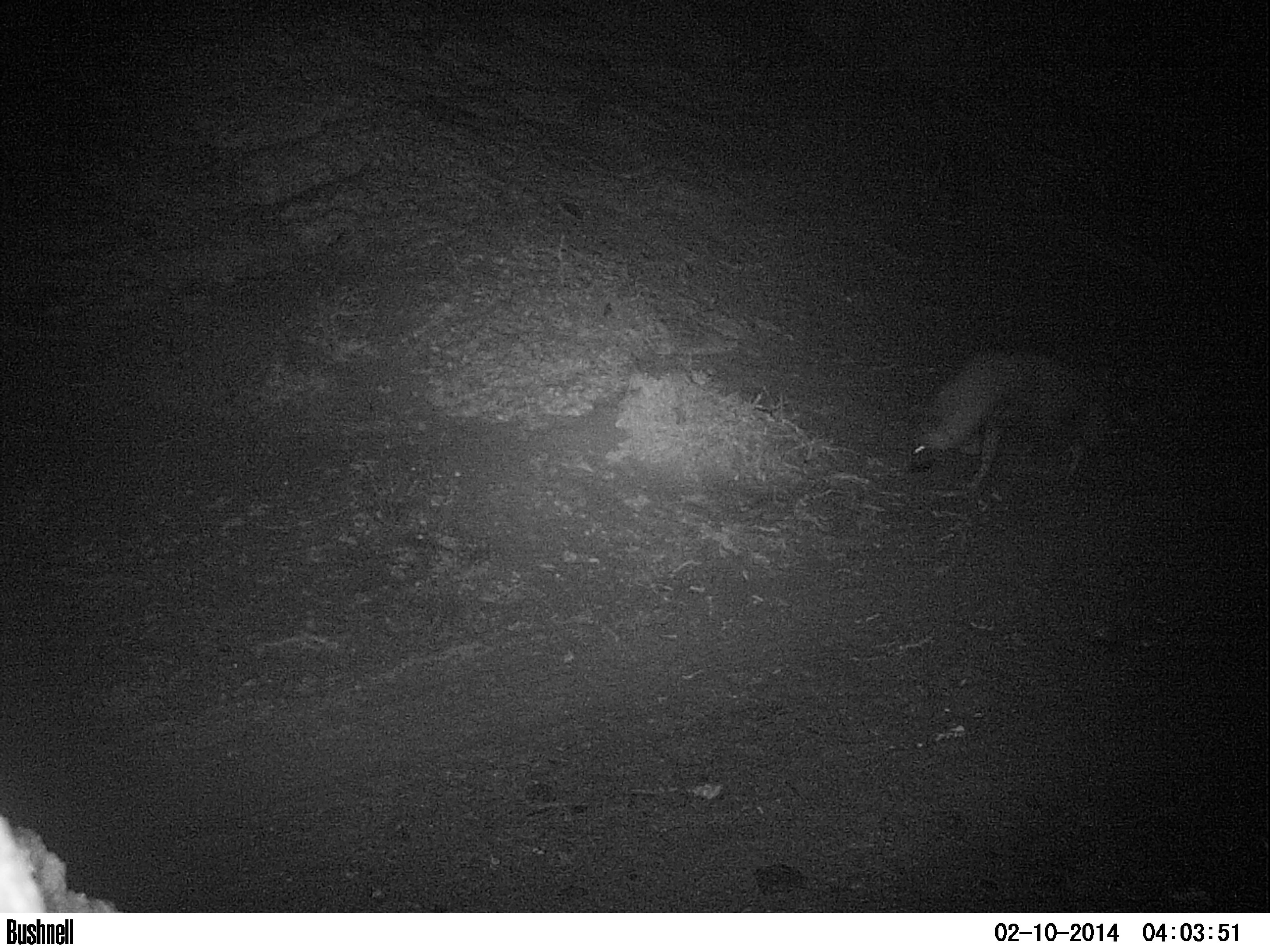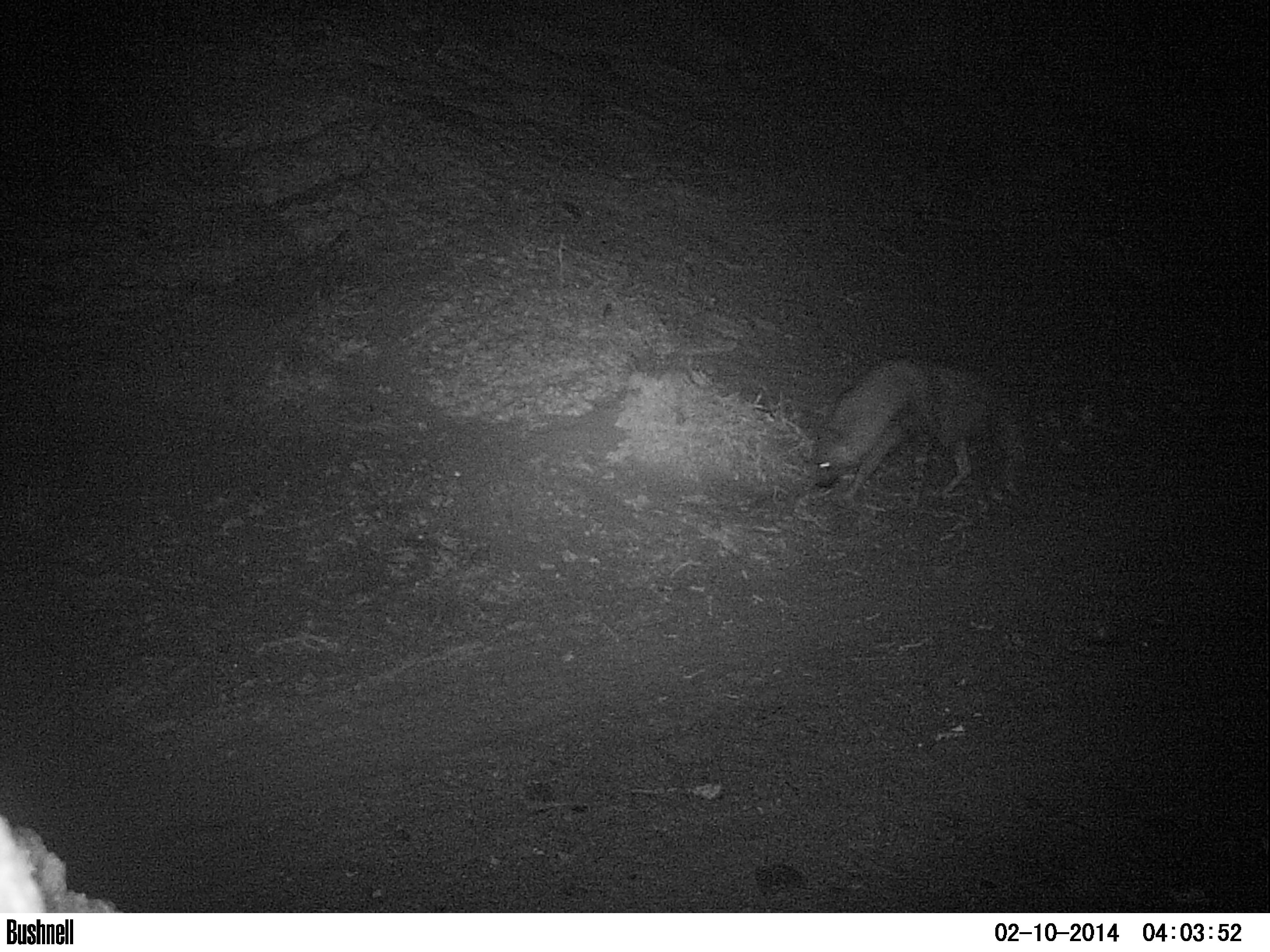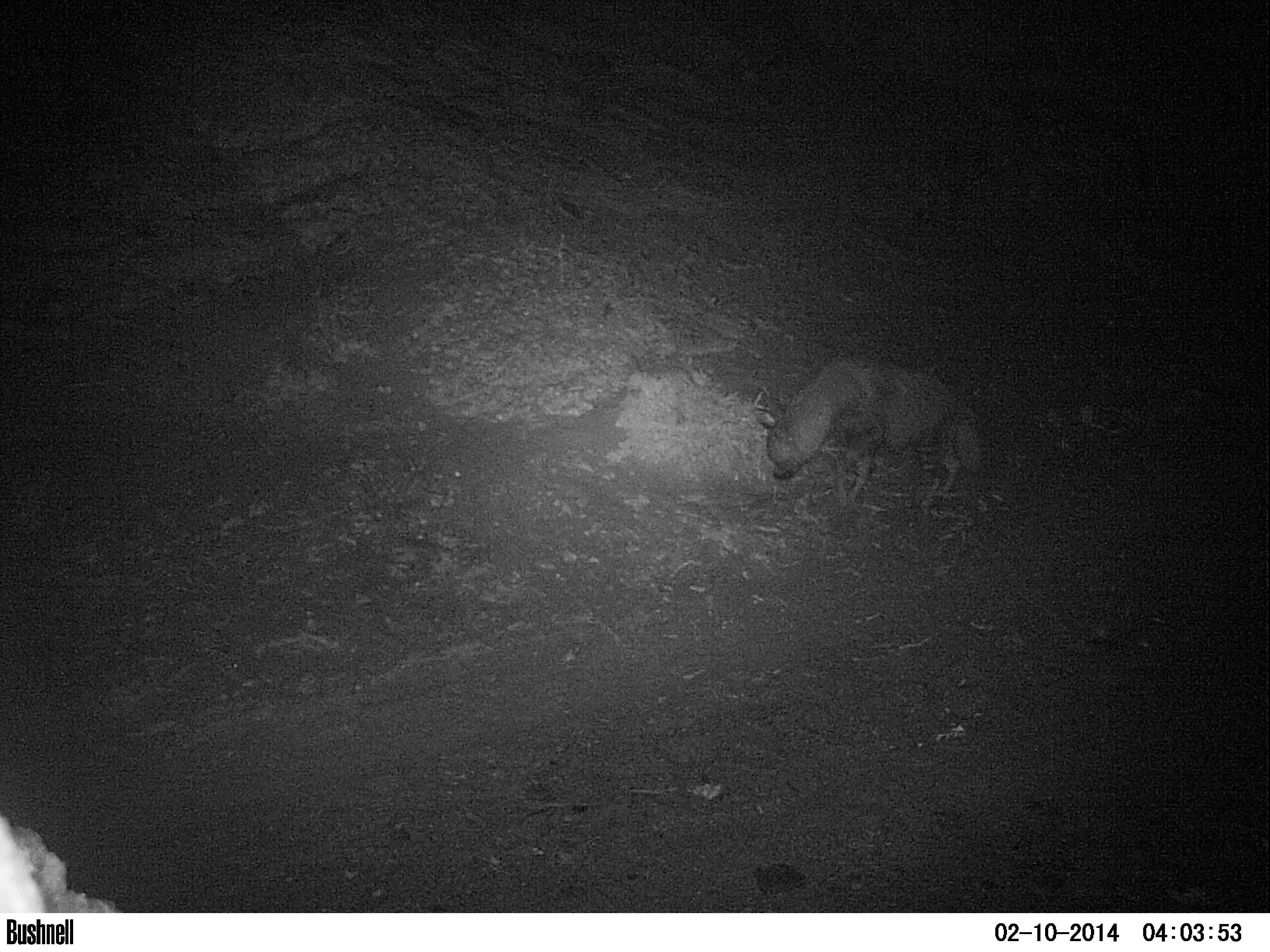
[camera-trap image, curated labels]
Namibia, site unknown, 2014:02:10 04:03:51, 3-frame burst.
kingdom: Animalia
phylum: Chordata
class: Mammalia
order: Carnivora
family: Hyaenidae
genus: Parahyaena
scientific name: Parahyaena brunnea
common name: brown hyena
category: hyaena brunnea